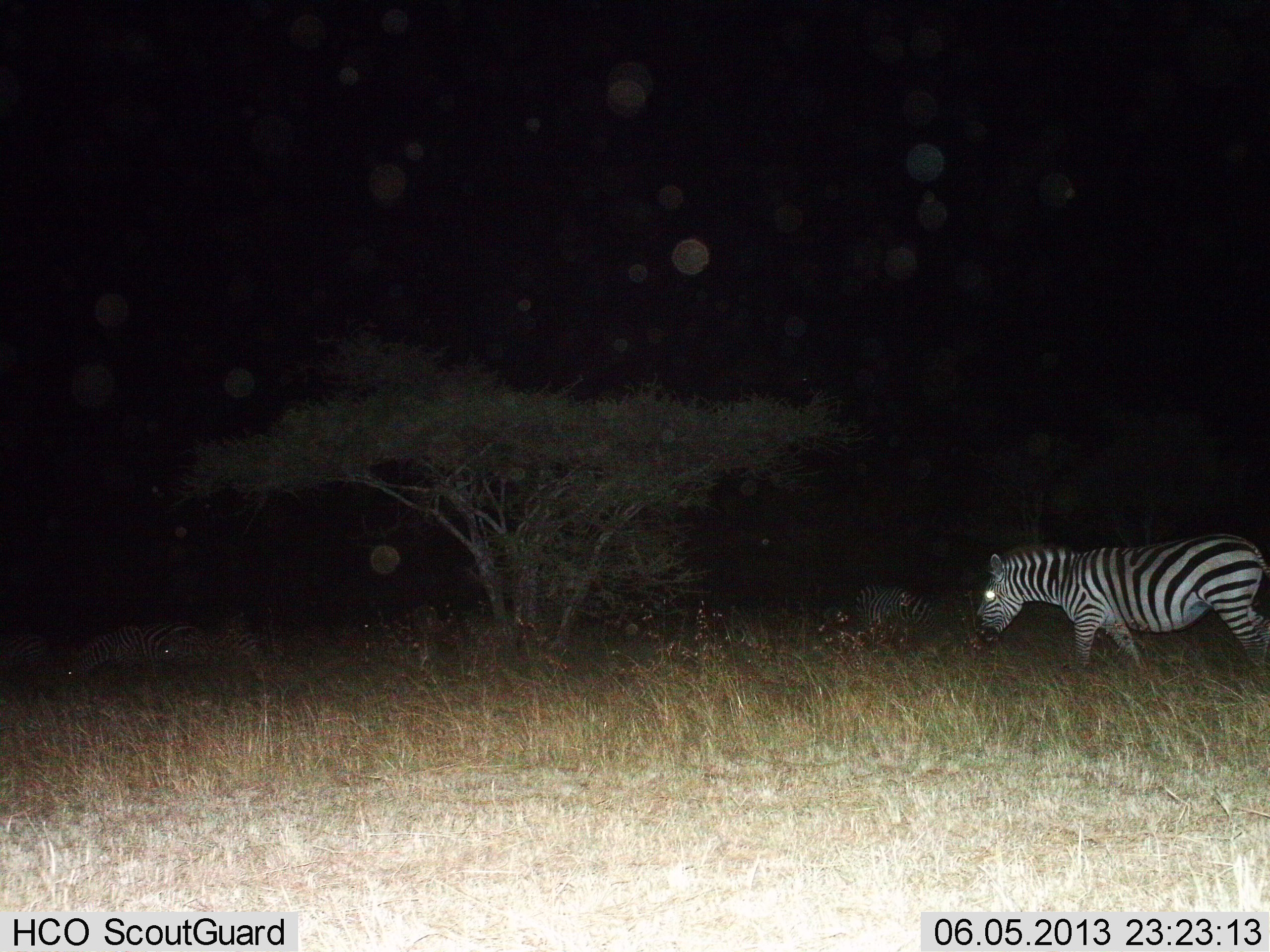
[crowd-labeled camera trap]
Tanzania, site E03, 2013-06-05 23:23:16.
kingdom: Animalia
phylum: Chordata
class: Mammalia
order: Perissodactyla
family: Equidae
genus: Equus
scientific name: Equus quagga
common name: plains zebra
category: zebra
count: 3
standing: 36%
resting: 14%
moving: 72%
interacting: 0%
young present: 0%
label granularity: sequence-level